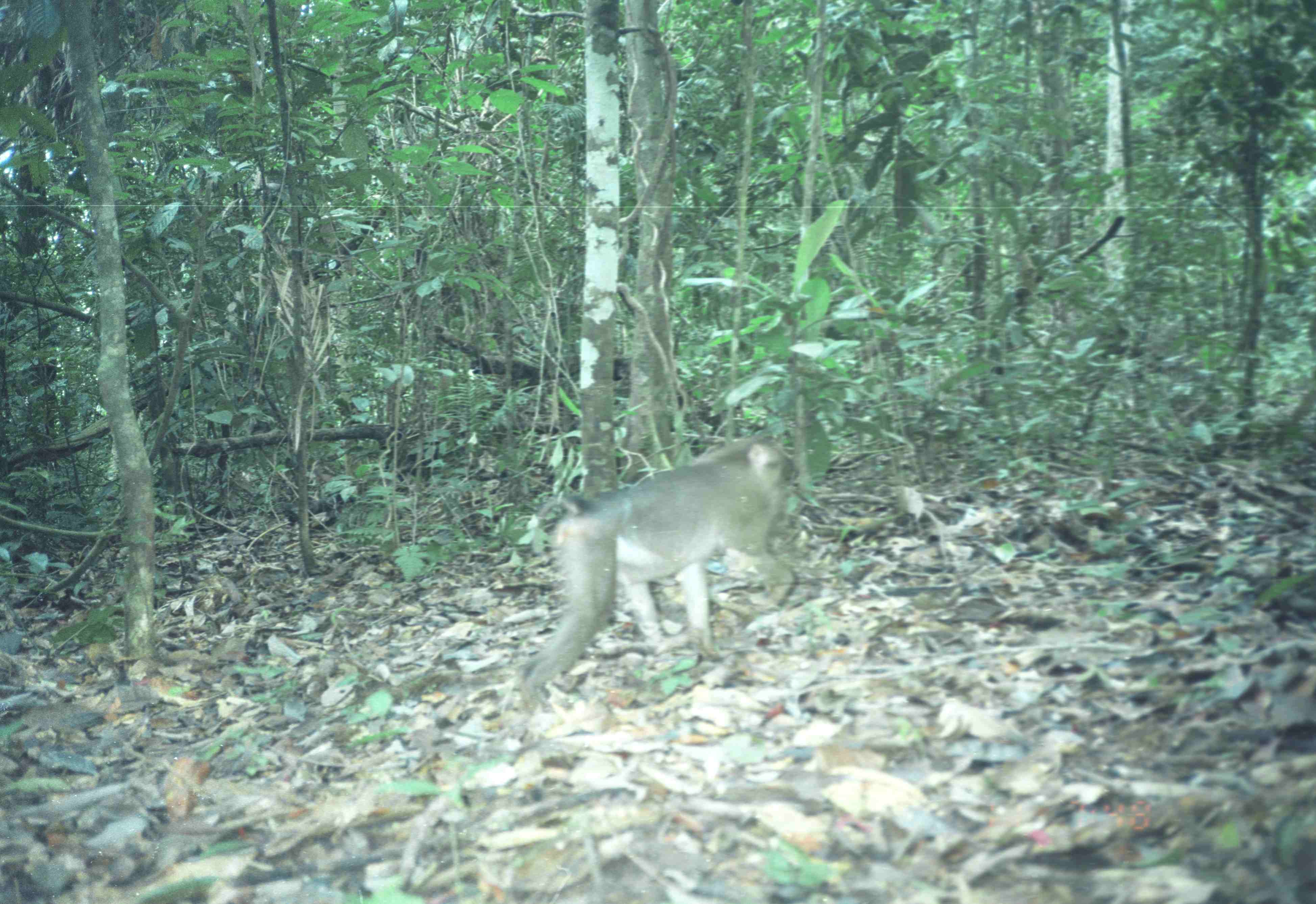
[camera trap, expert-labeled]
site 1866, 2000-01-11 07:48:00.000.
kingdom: Animalia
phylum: Chordata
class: Mammalia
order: Primates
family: Cercopithecidae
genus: Macaca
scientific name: Macaca nemestrina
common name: southern pig-tailed macaque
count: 1